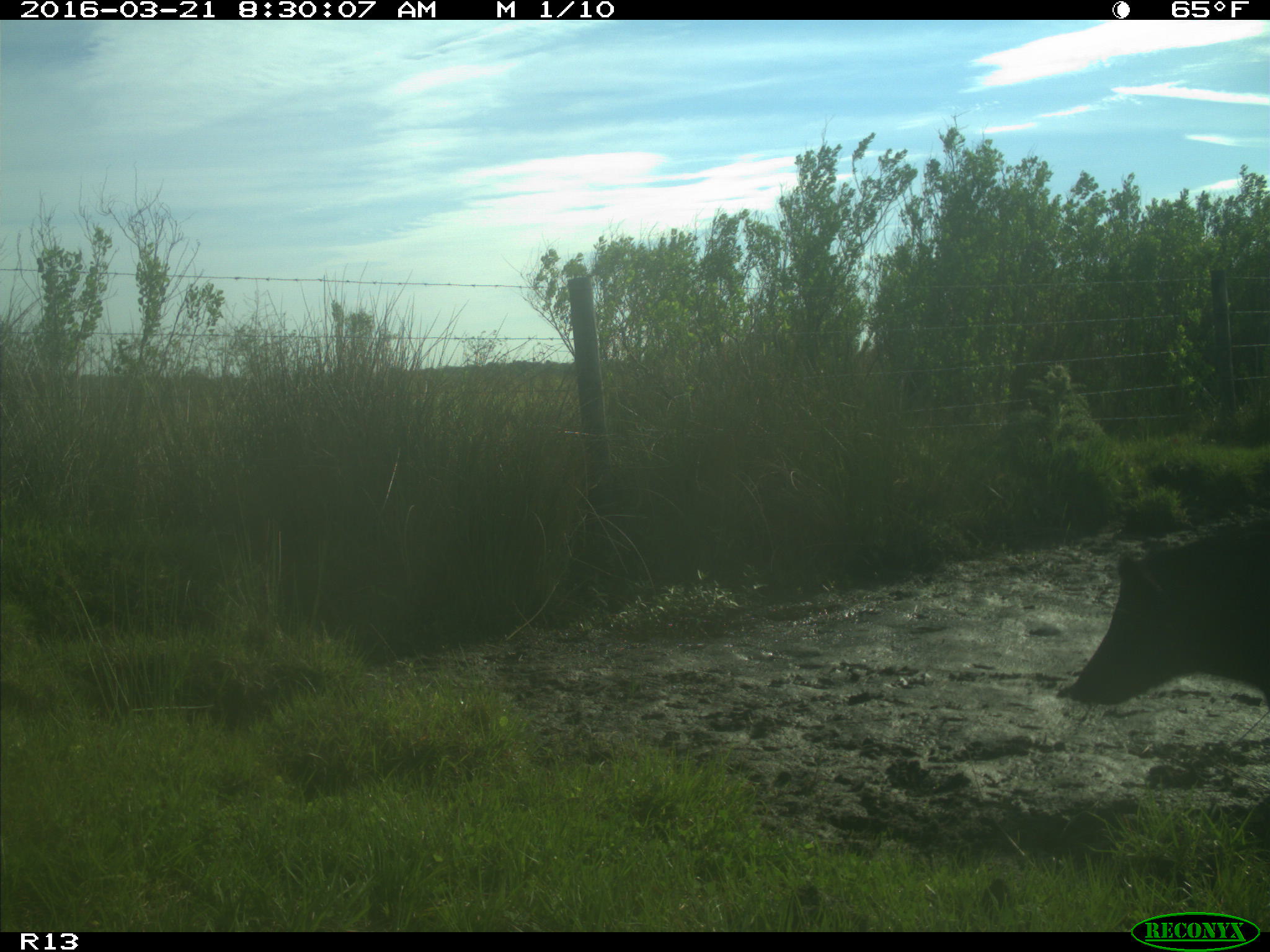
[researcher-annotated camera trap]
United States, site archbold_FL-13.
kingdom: Animalia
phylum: Chordata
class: Mammalia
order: Artiodactyla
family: Suidae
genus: Sus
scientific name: Sus scrofa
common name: wild boar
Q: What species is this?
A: Sus scrofa (wild boar).